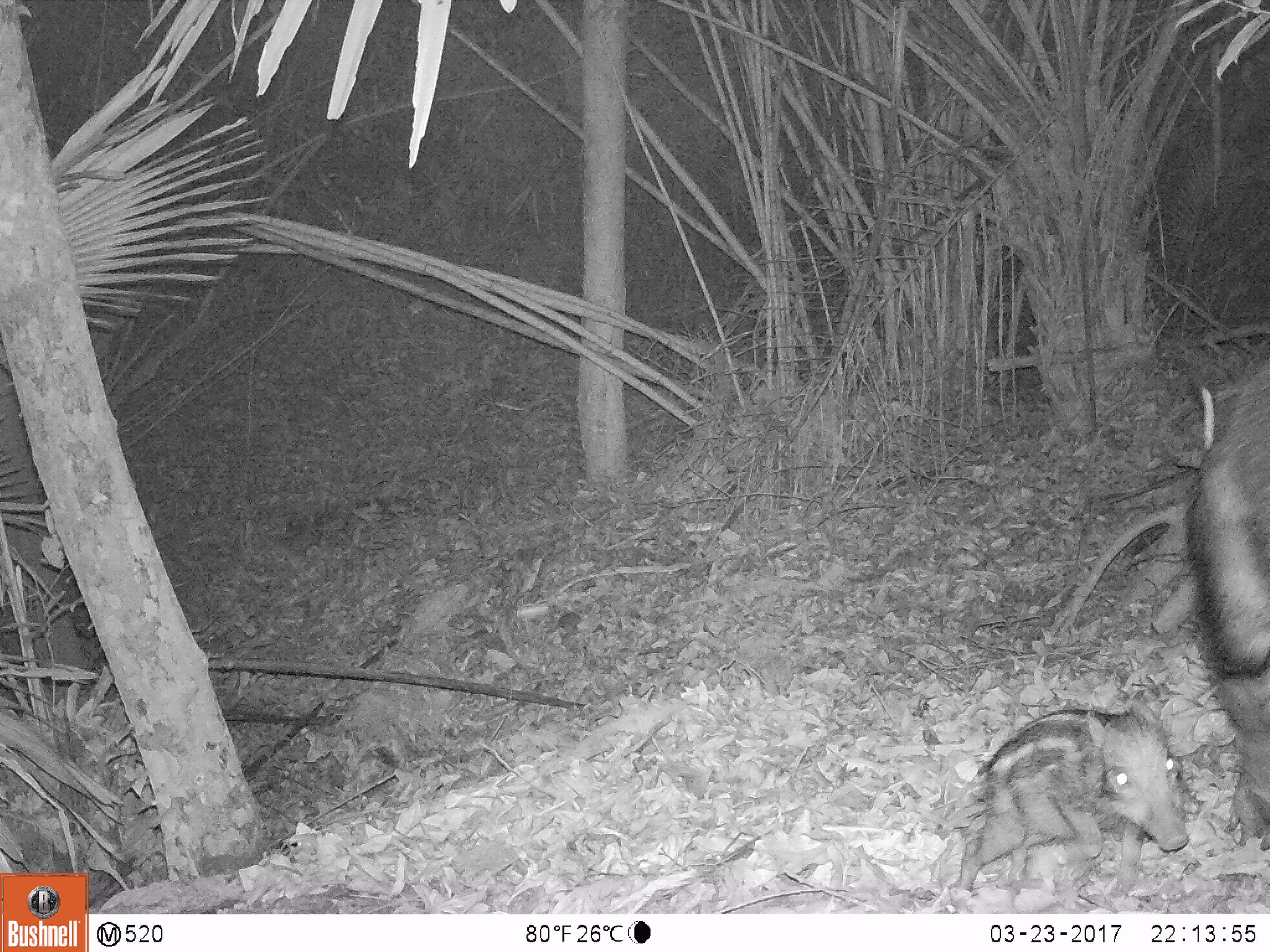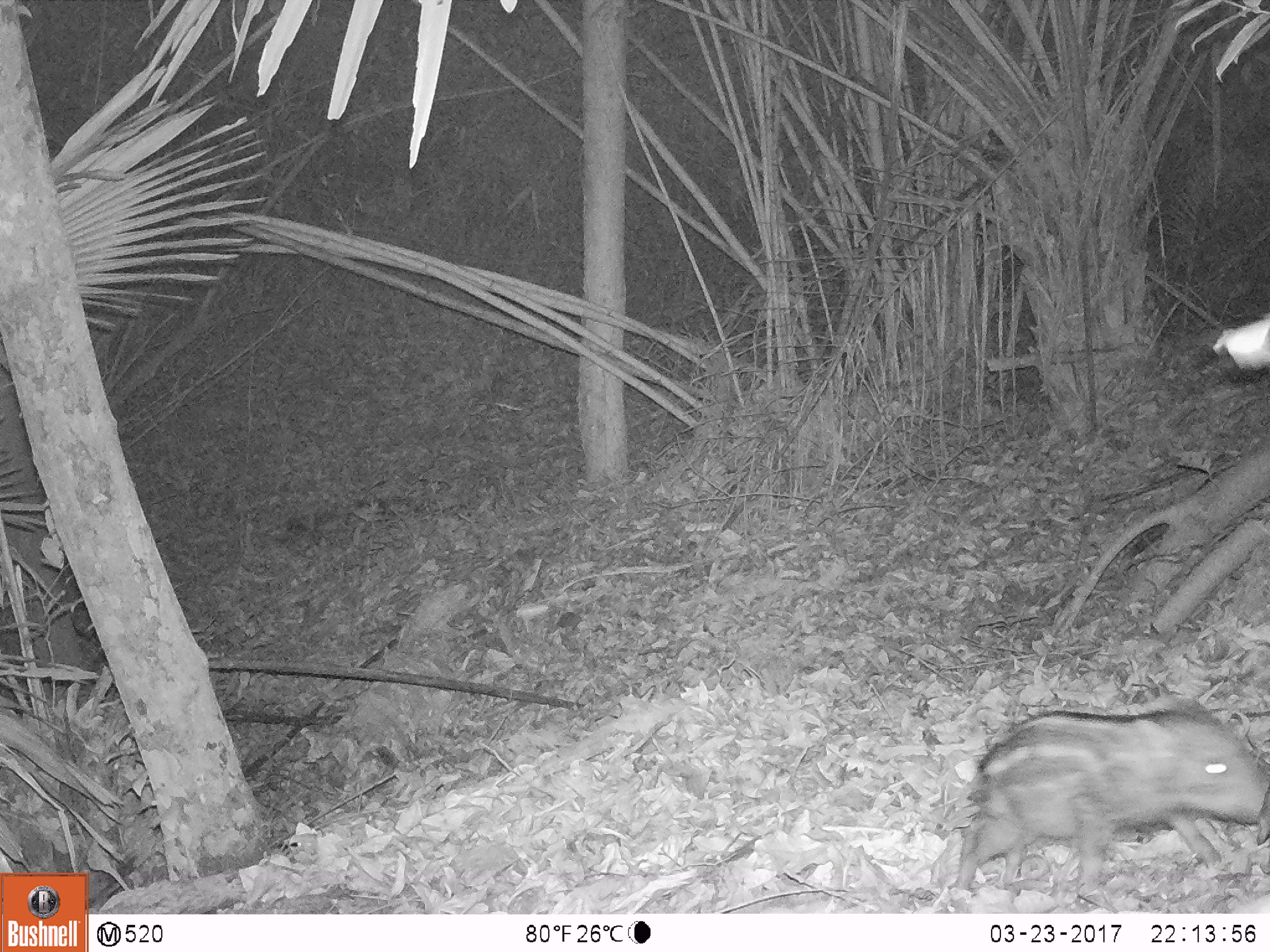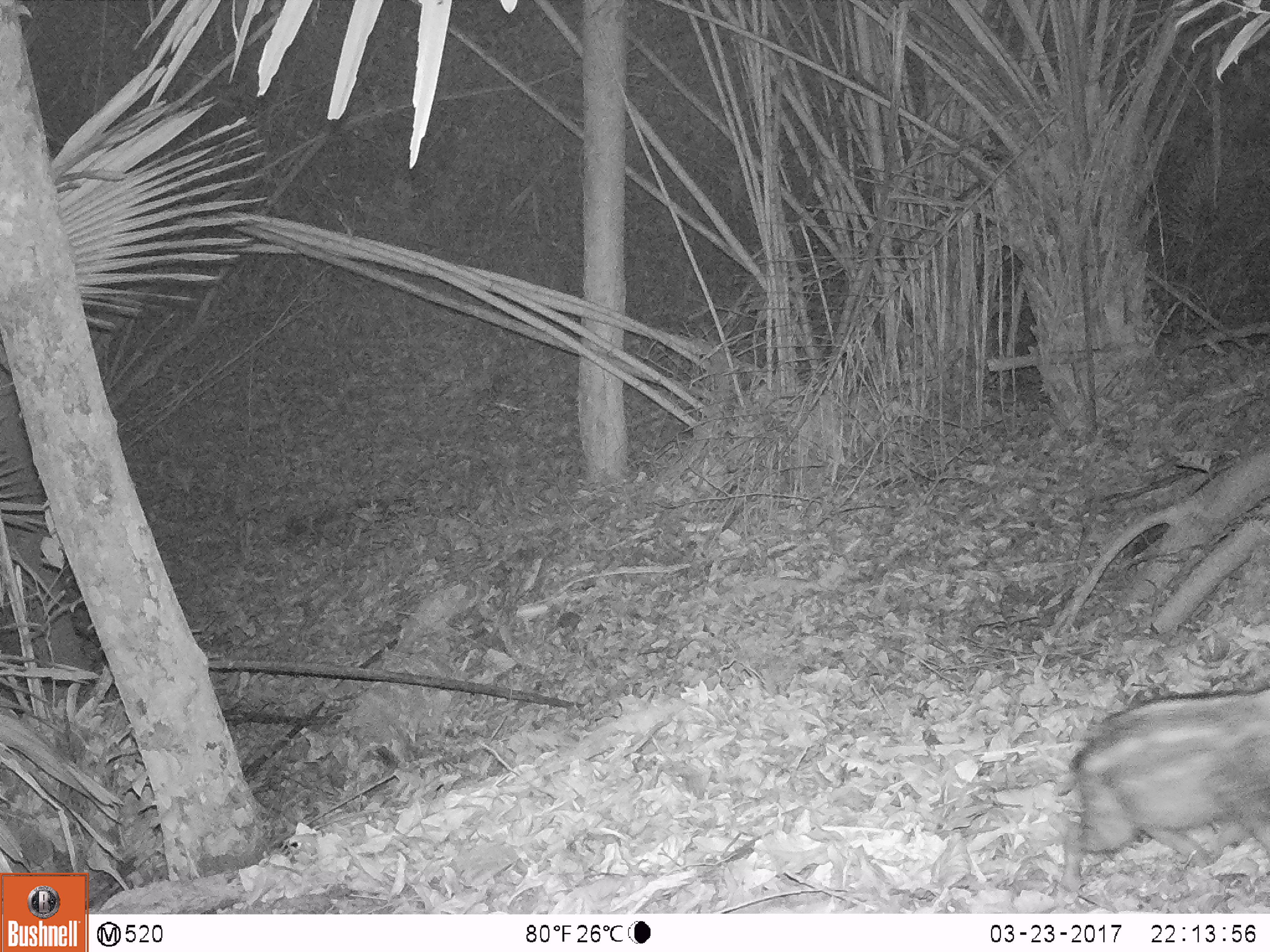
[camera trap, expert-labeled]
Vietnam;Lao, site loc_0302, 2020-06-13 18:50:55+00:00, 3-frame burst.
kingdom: Animalia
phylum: Chordata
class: Mammalia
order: Artiodactyla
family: Suidae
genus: Sus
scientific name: Sus scrofa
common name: eurasian wild pig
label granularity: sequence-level